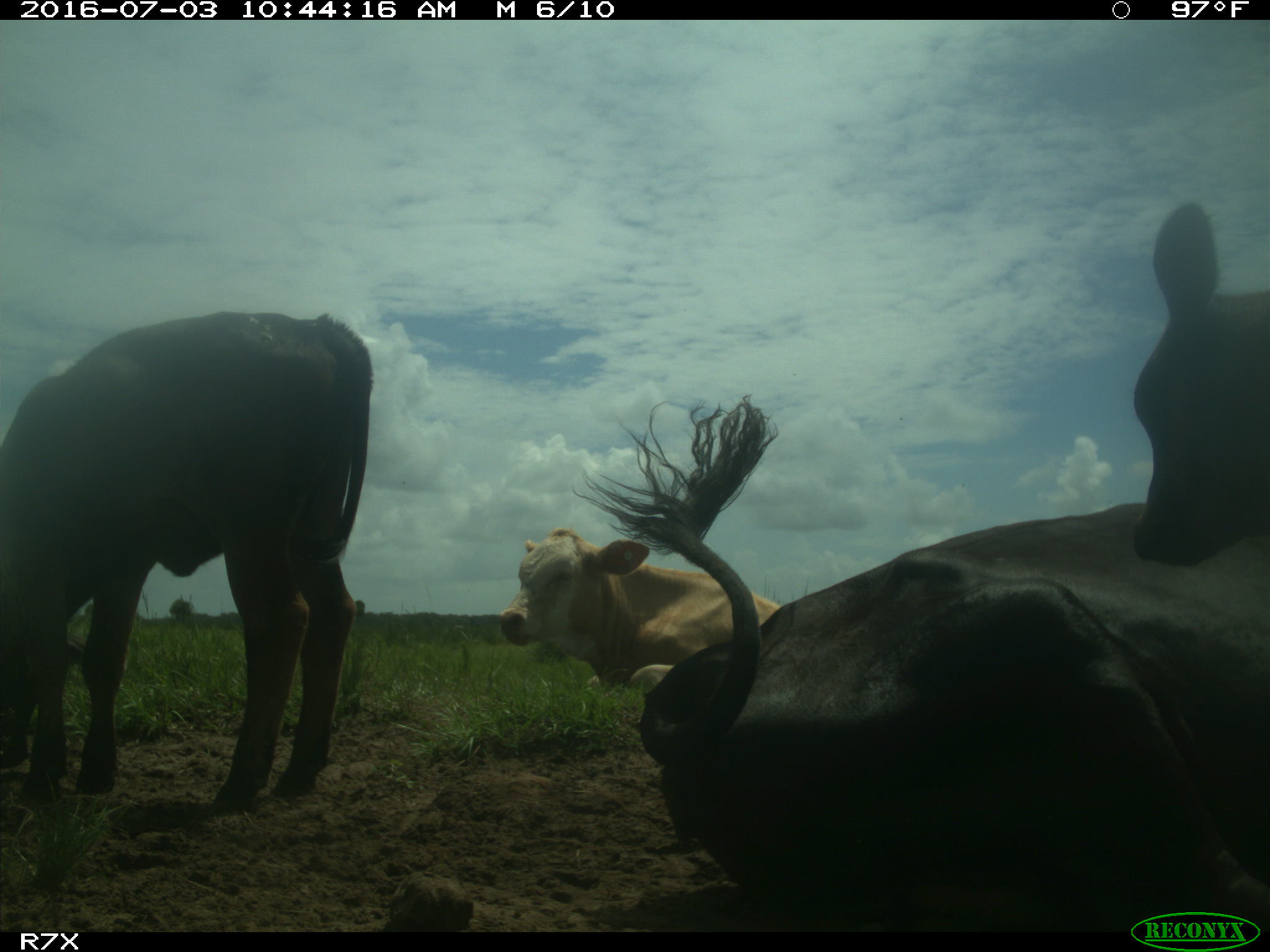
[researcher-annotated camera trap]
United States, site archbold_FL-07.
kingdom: Animalia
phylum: Chordata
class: Mammalia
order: Artiodactyla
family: Bovidae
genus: Bos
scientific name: Bos taurus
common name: domestic cow